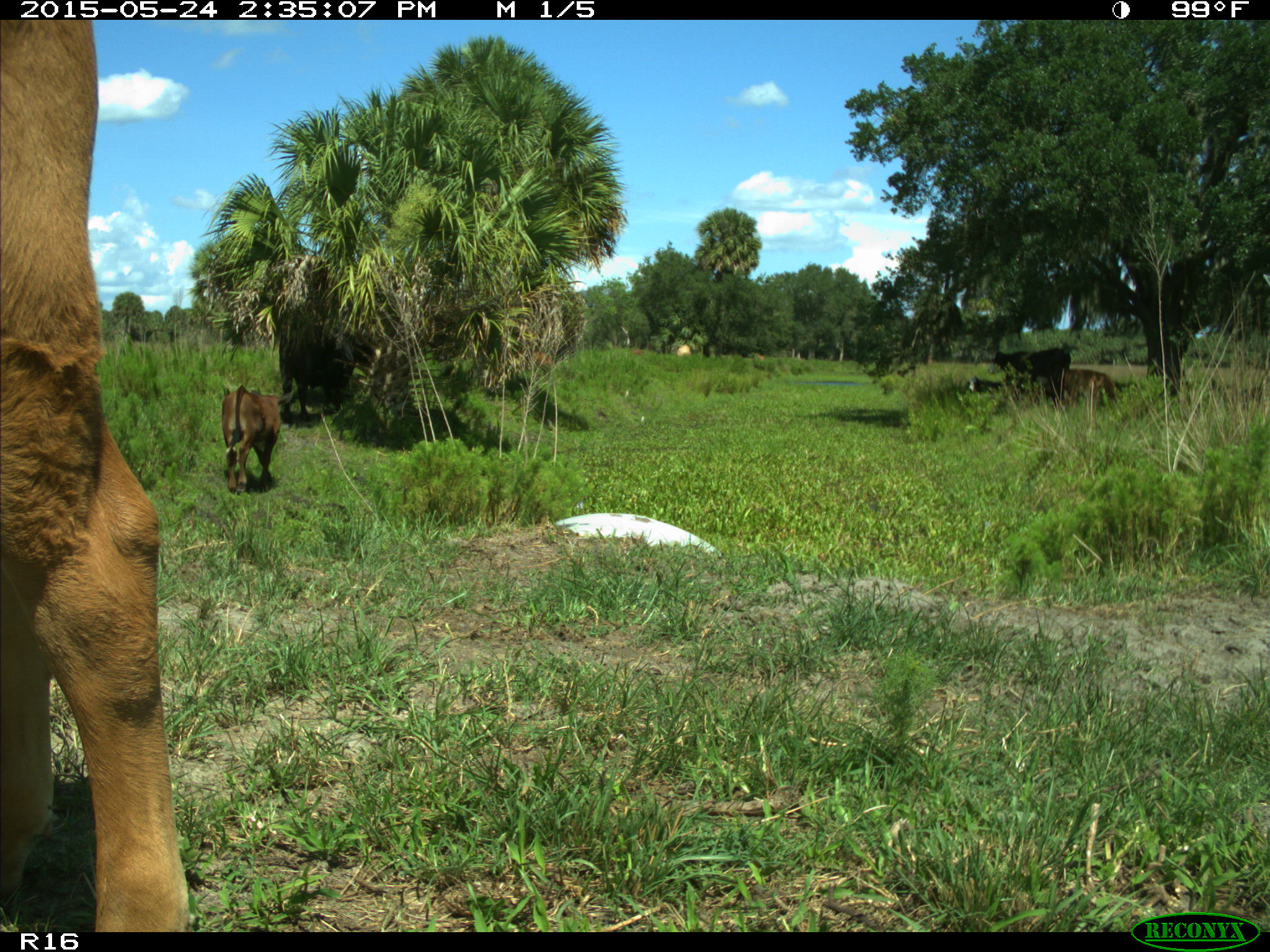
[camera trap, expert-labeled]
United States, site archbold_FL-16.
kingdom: Animalia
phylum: Chordata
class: Mammalia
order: Artiodactyla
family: Bovidae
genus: Bos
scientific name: Bos taurus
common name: domestic cow